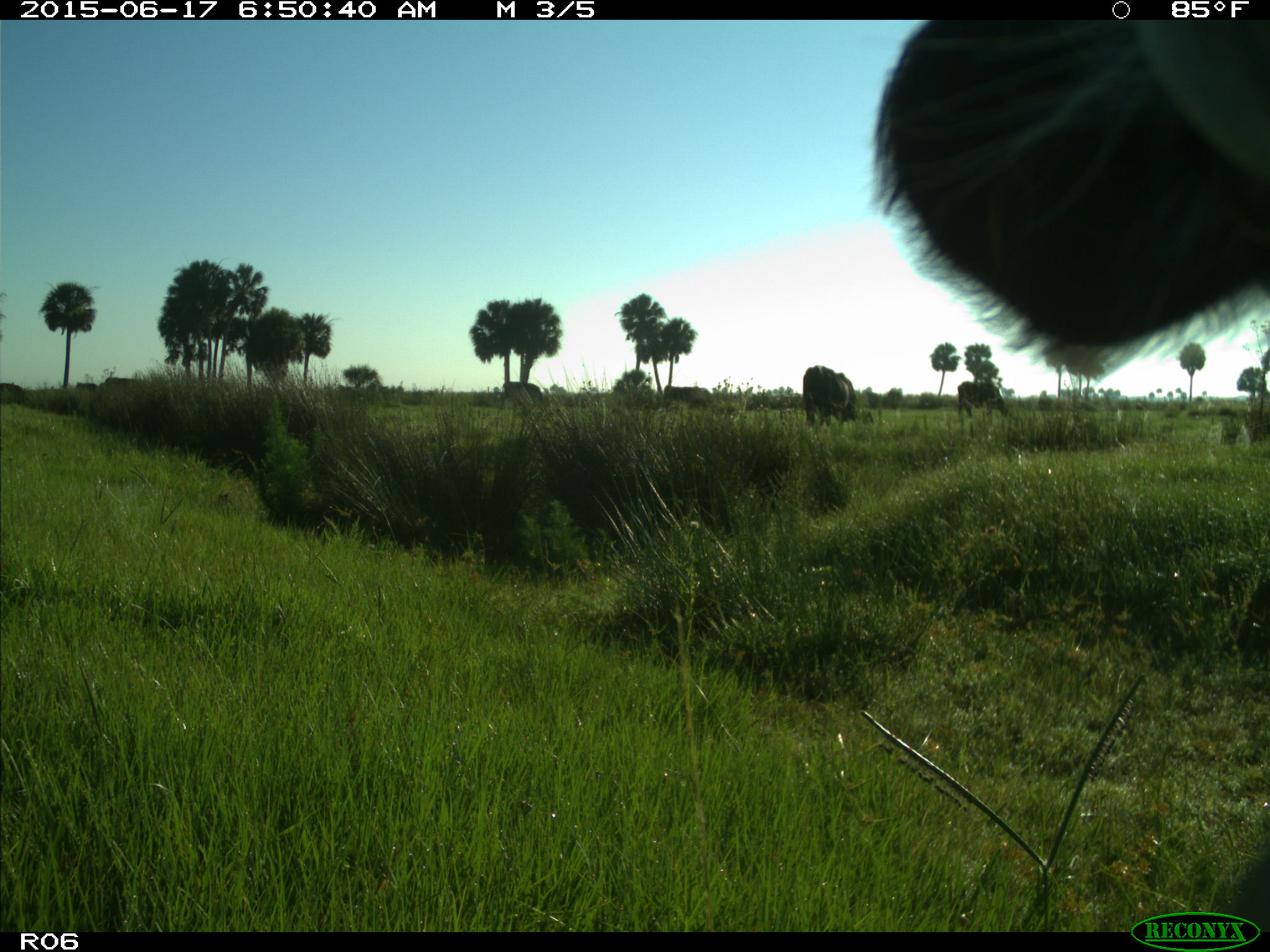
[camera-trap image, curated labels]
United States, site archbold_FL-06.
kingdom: Animalia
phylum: Chordata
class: Mammalia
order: Artiodactyla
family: Bovidae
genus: Bos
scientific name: Bos taurus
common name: domestic cow